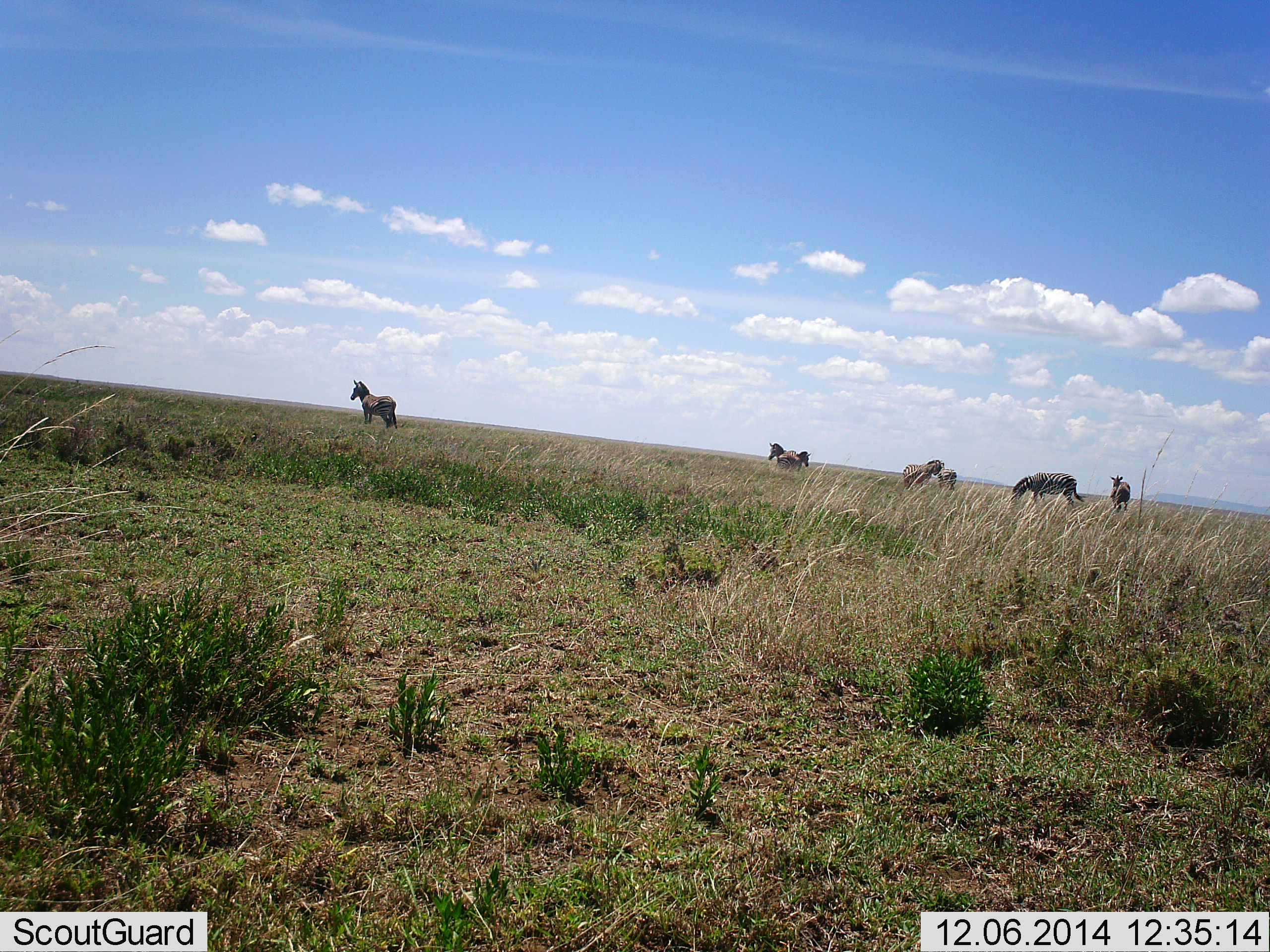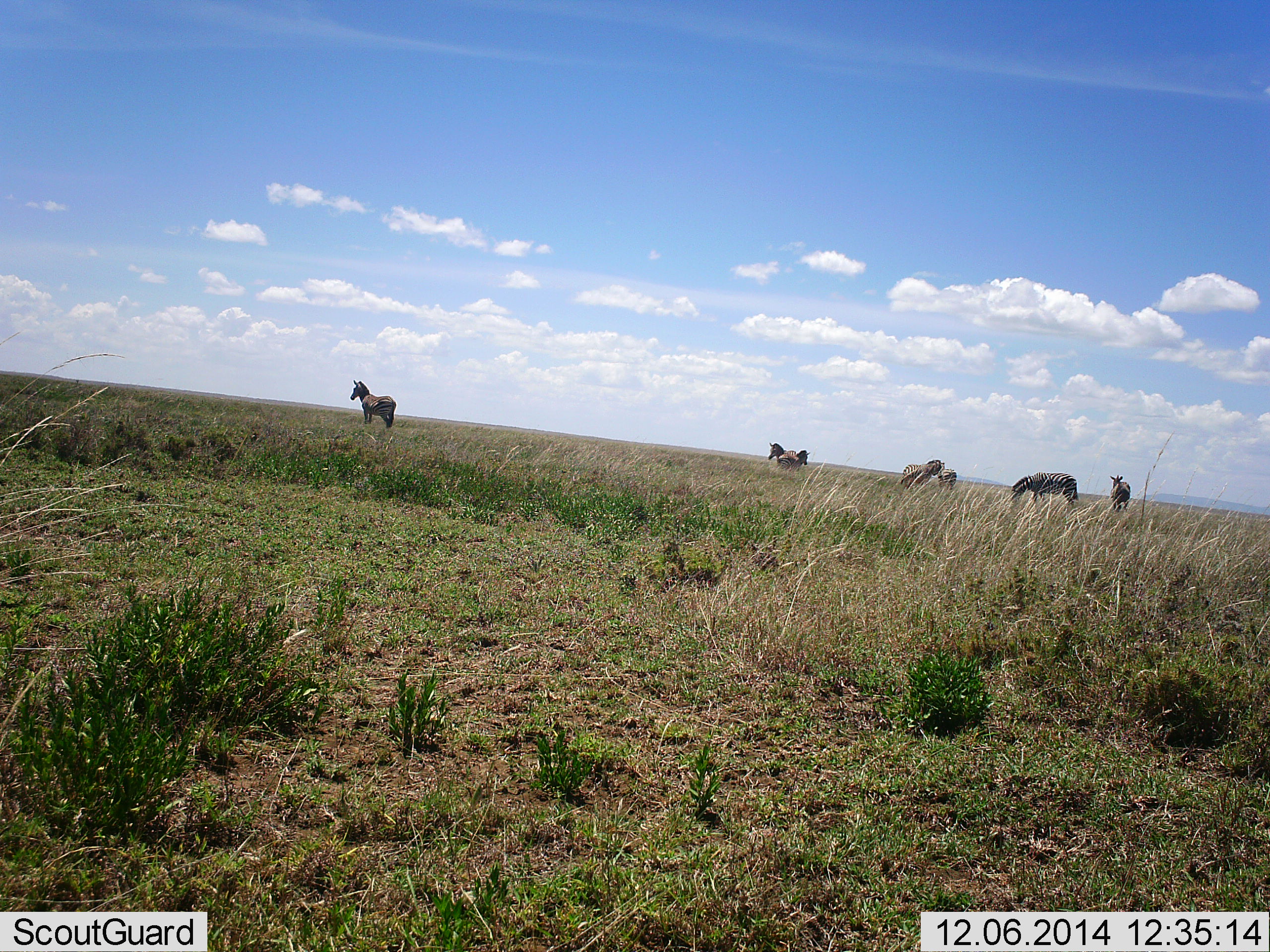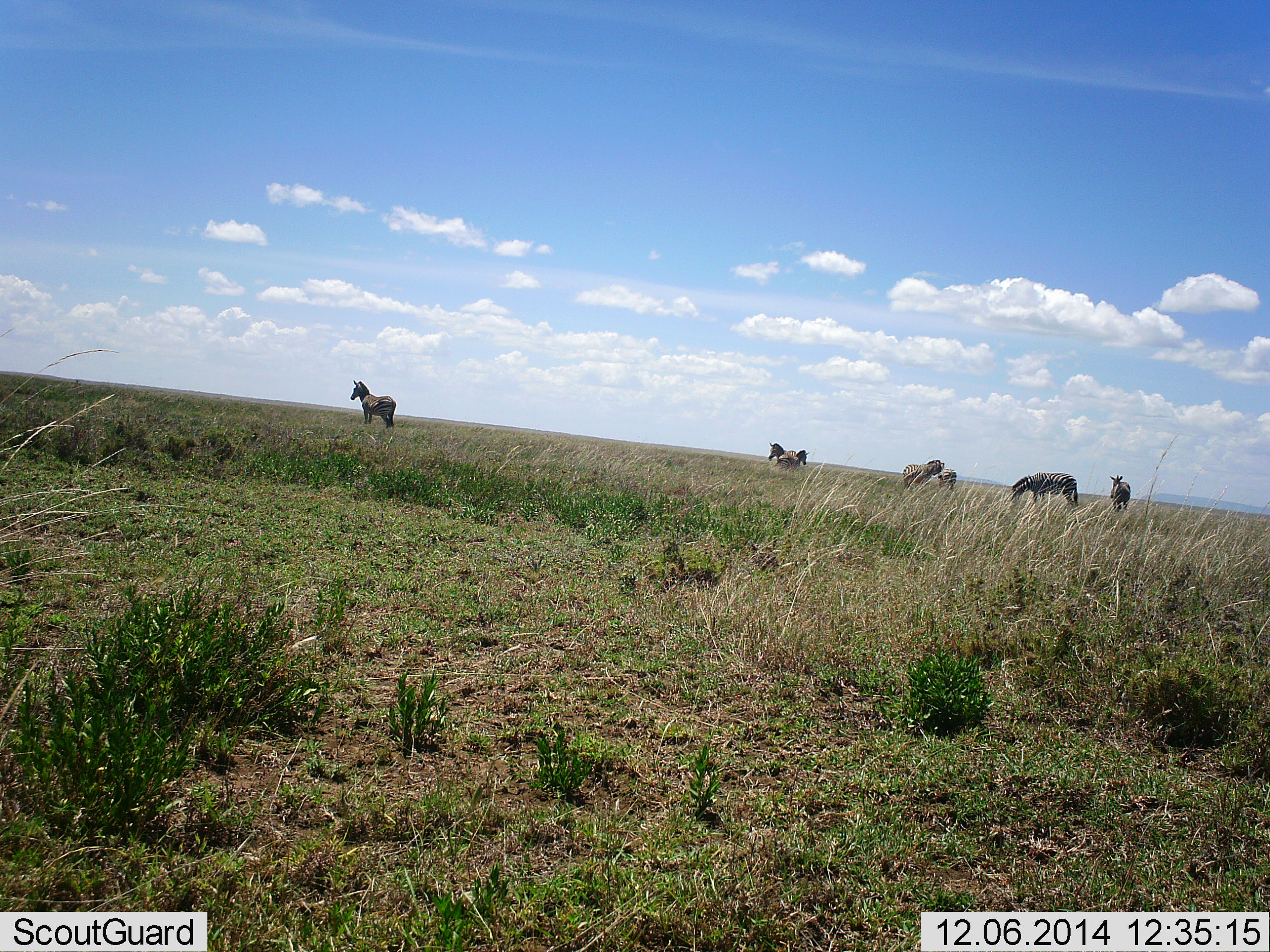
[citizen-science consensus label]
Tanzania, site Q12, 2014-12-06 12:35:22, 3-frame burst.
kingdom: Animalia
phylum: Chordata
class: Mammalia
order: Perissodactyla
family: Equidae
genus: Equus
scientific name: Equus quagga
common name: plains zebra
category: zebra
Zebra (plains zebra) (Equus quagga), count 6. Behavior (volunteer vote fractions): standing 100%, resting 9%, moving 0%, interacting 0%. Young present (vote fraction): 0%. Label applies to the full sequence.